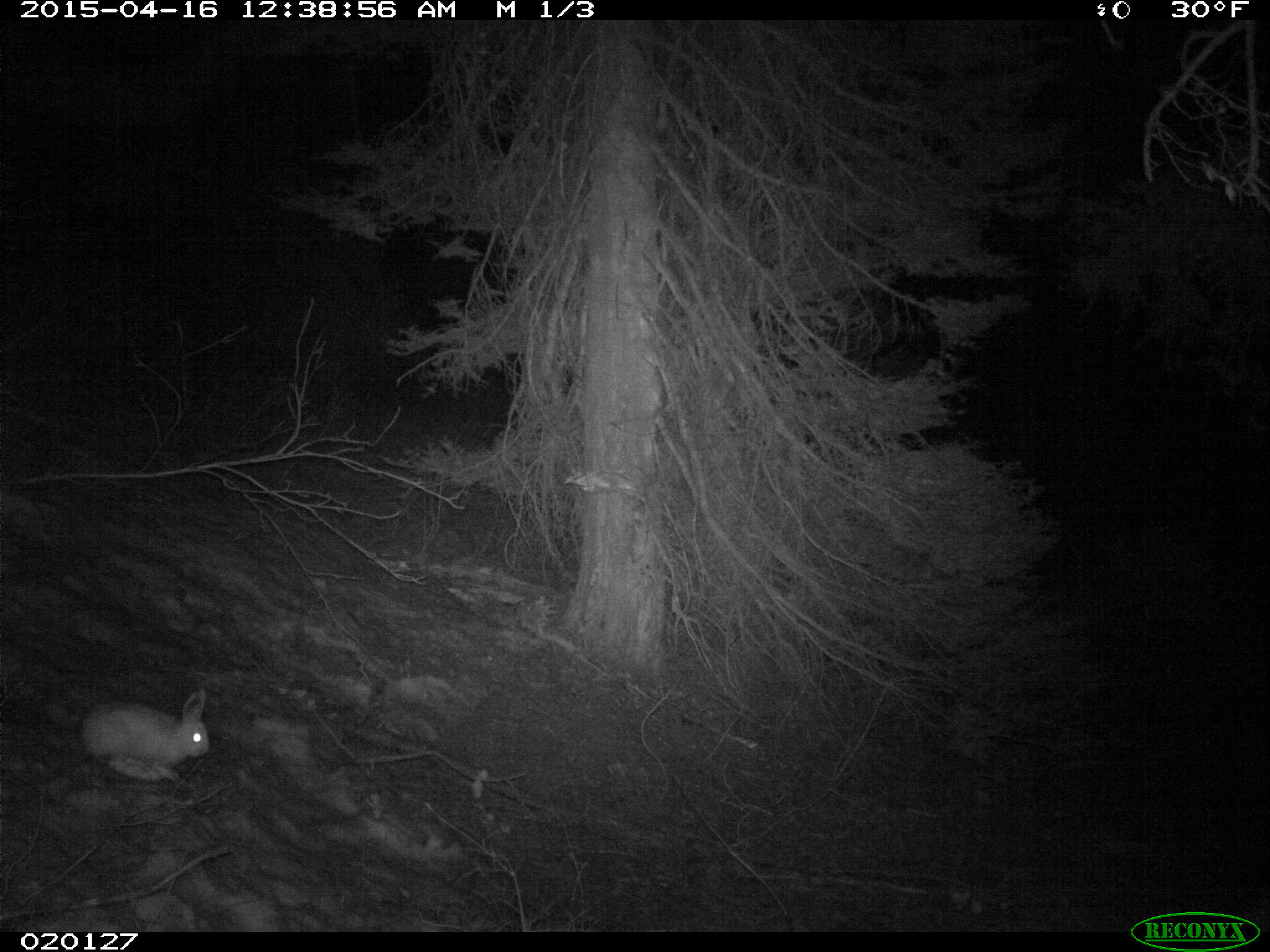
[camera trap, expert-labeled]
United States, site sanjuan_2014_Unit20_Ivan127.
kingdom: Animalia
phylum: Chordata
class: Mammalia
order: Lagomorpha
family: Leporidae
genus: Lepus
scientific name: Lepus americanus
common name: snowshoe hare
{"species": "Lepus americanus (snowshoe hare)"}